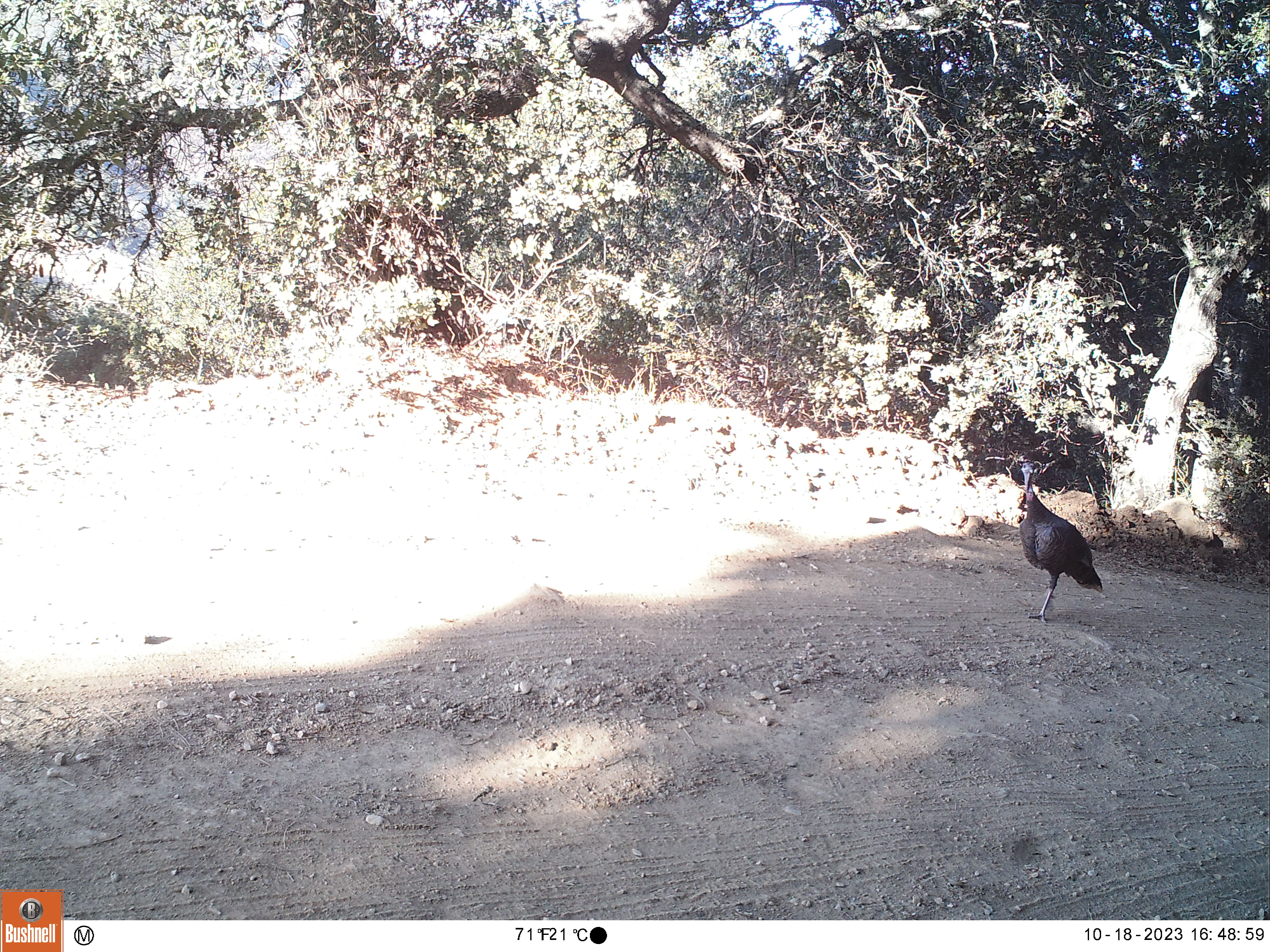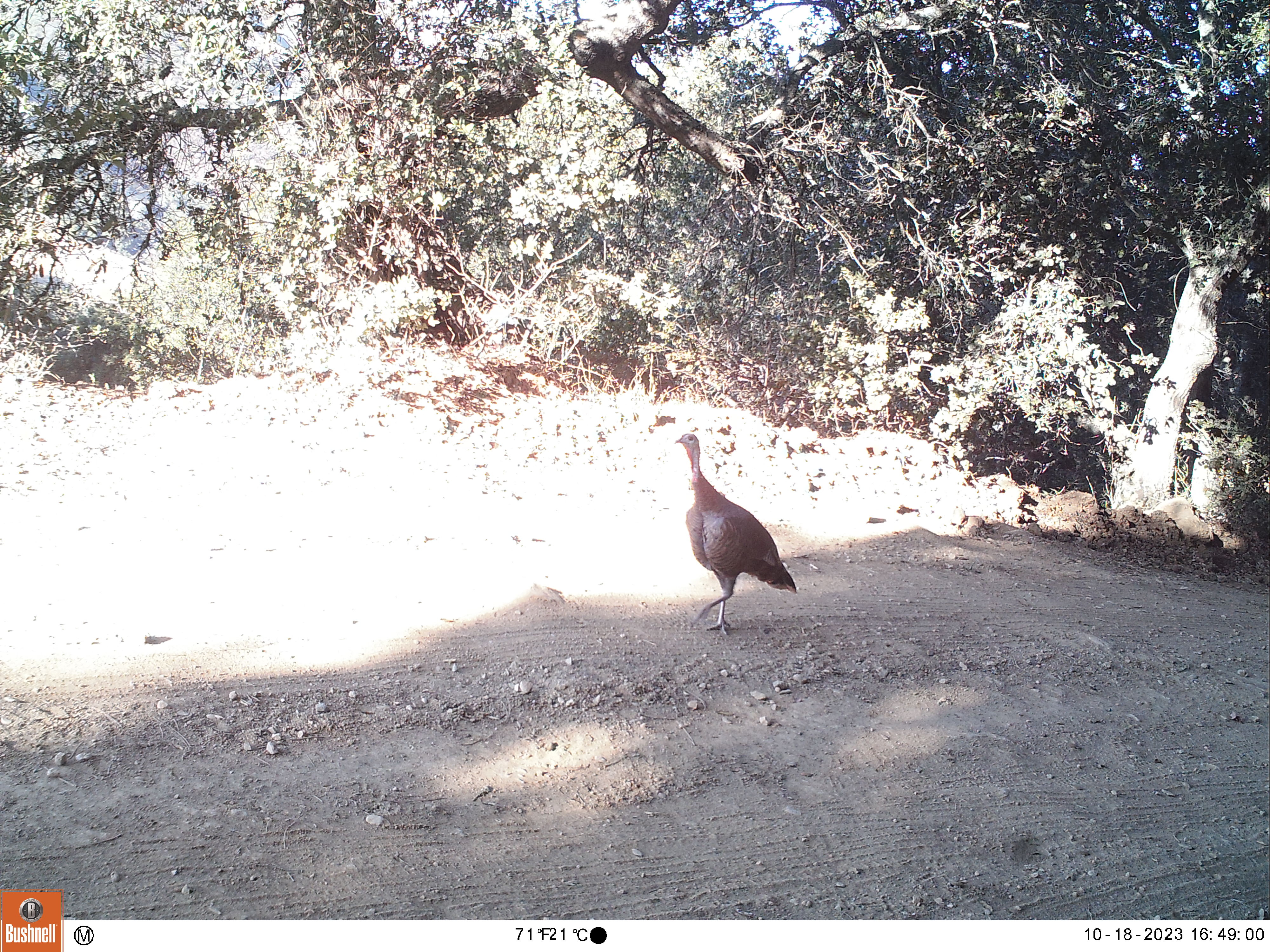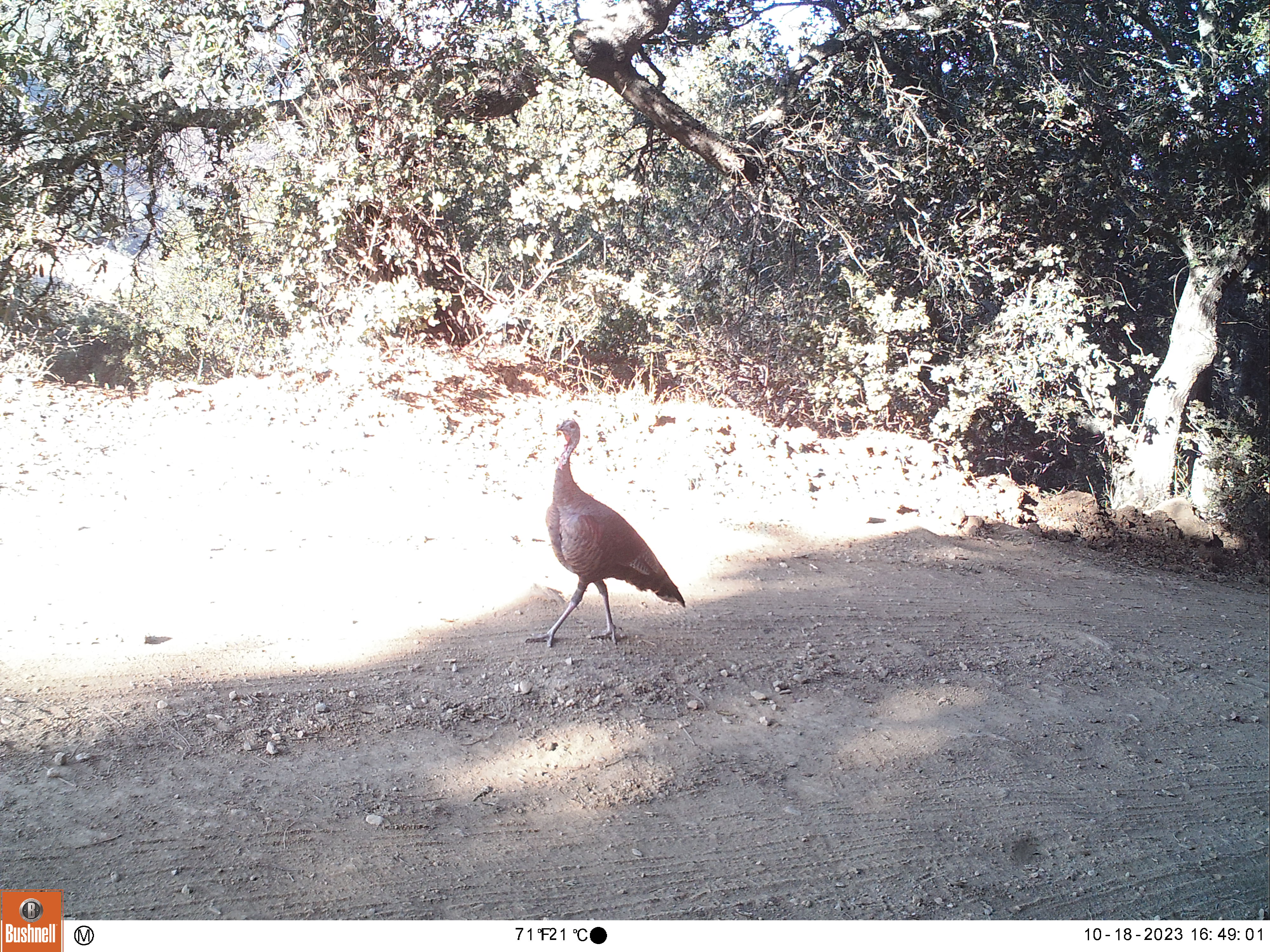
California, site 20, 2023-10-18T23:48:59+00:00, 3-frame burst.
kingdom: Animalia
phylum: Chordata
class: Aves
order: Galliformes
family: Phasianidae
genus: Meleagris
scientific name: Meleagris gallopavo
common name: turkey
Turkey (Meleagris gallopavo).